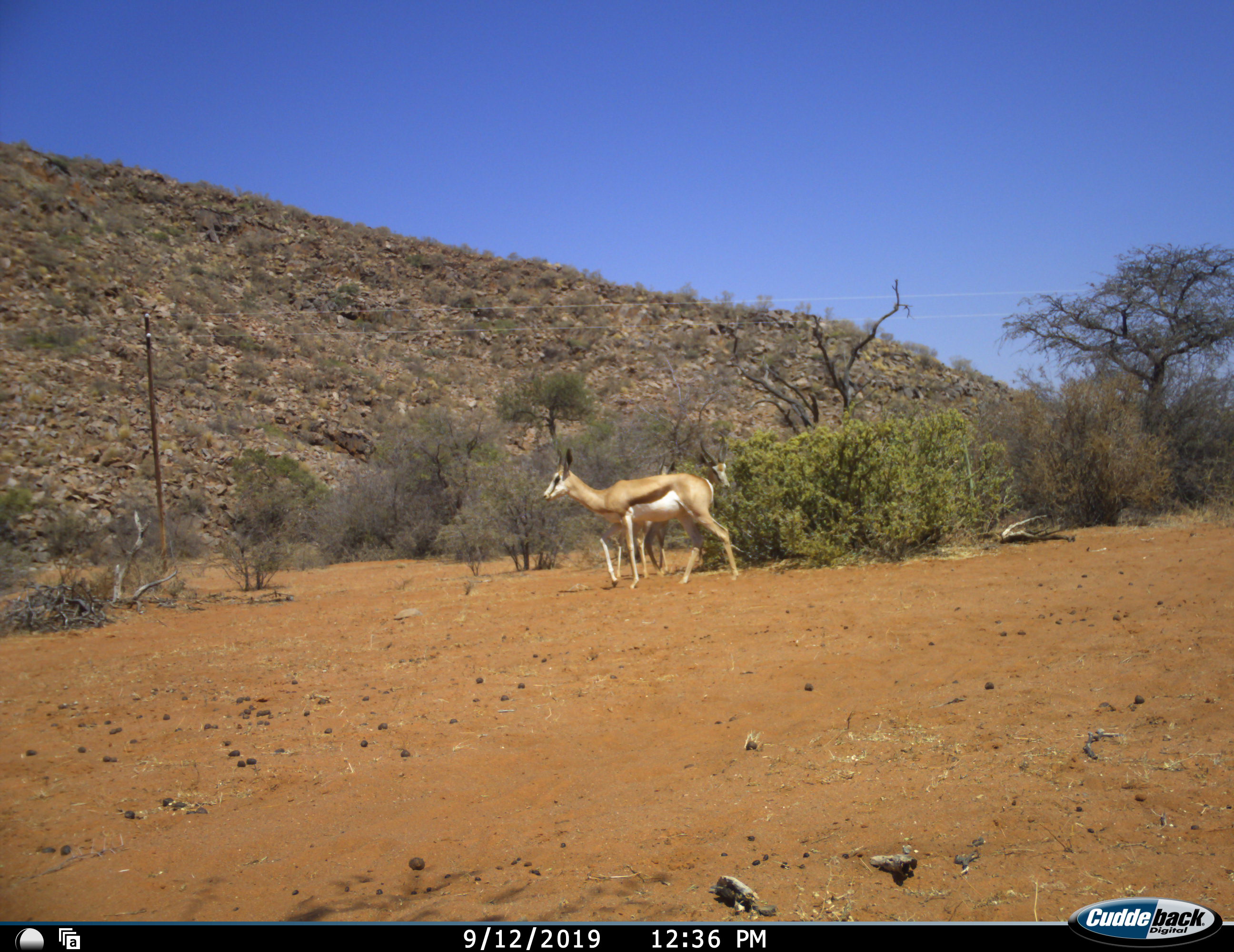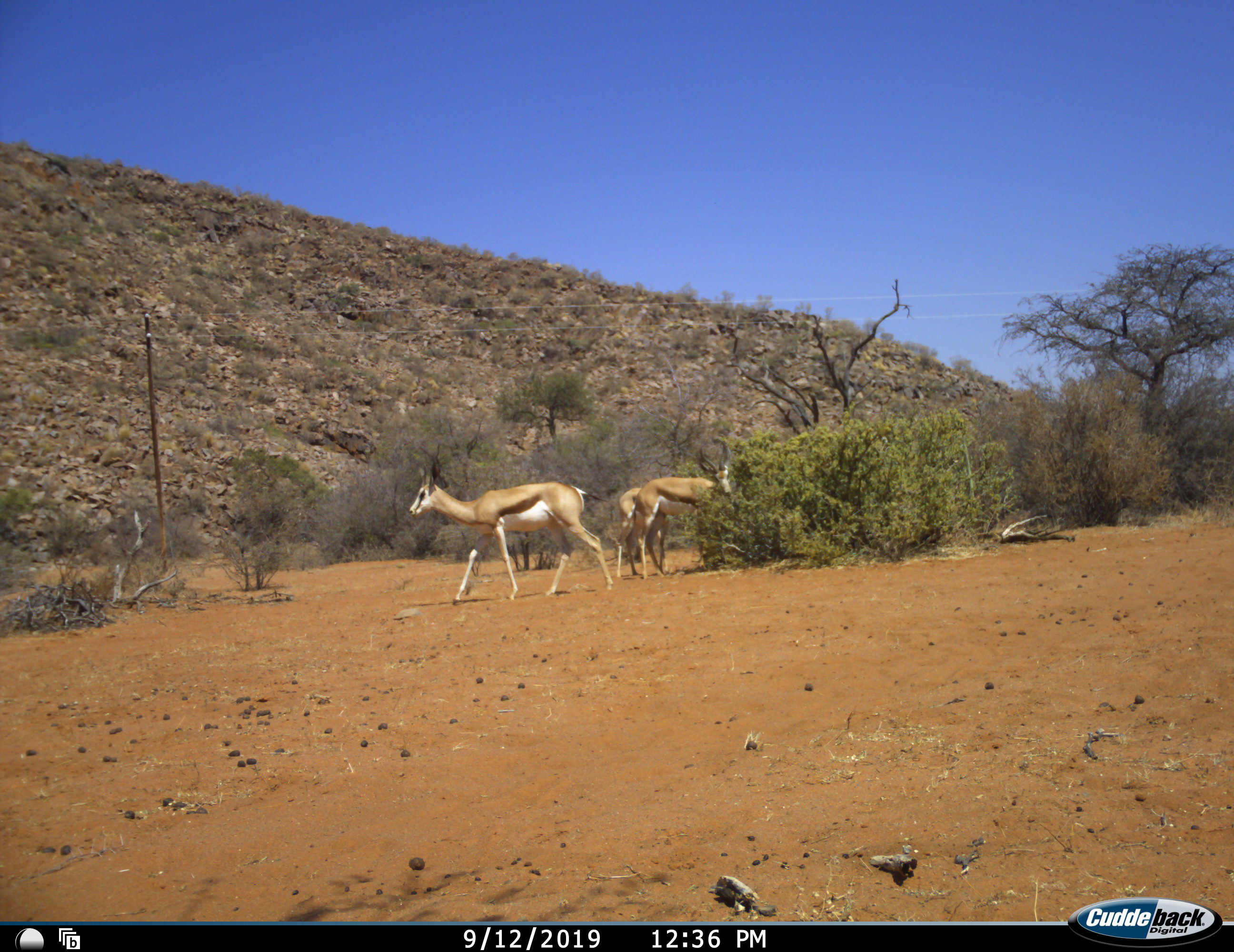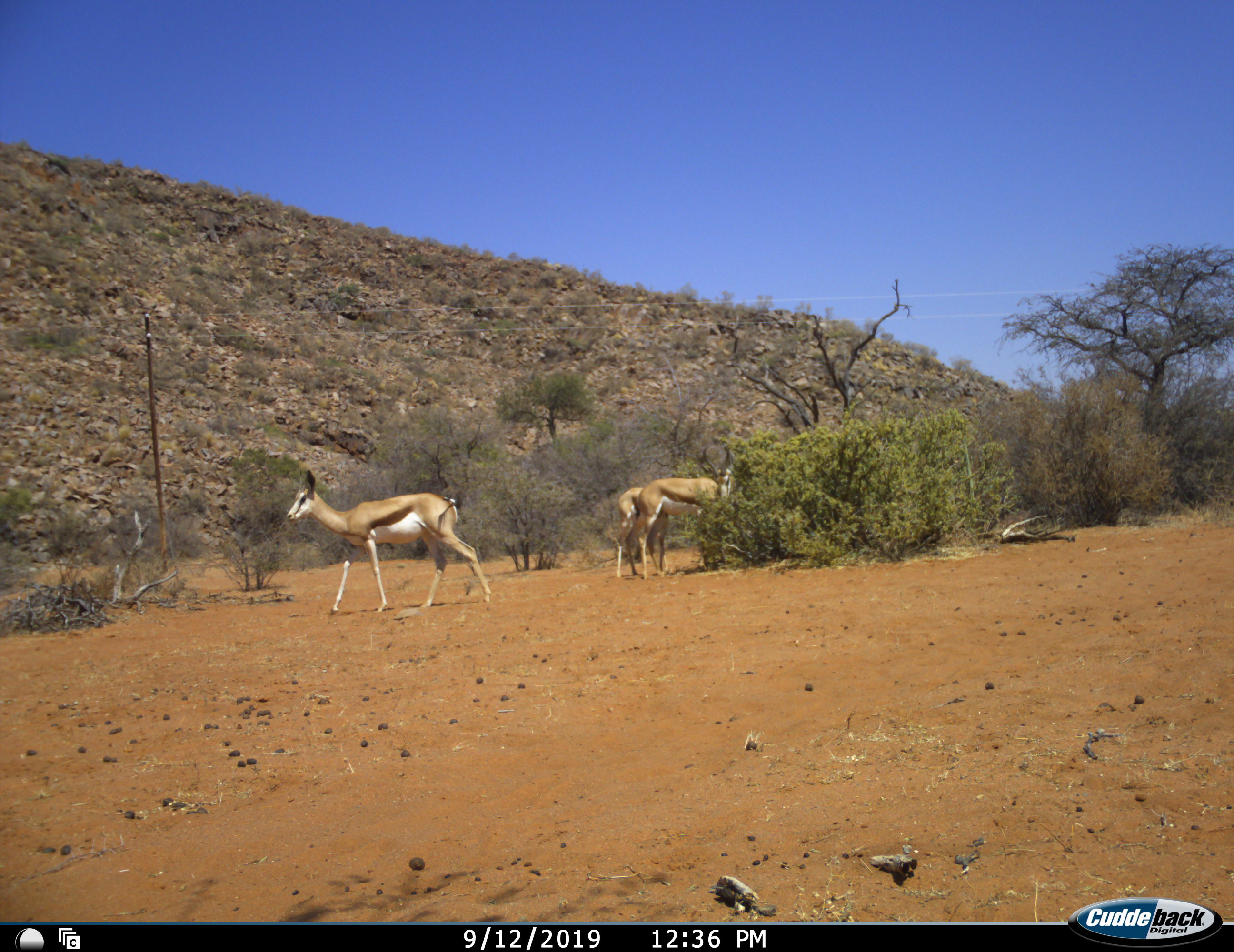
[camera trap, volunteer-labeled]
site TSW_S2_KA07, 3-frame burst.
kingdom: Animalia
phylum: Chordata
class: Mammalia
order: Artiodactyla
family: Bovidae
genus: Antidorcas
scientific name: Antidorcas marsupialis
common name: springbok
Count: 3.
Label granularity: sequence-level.